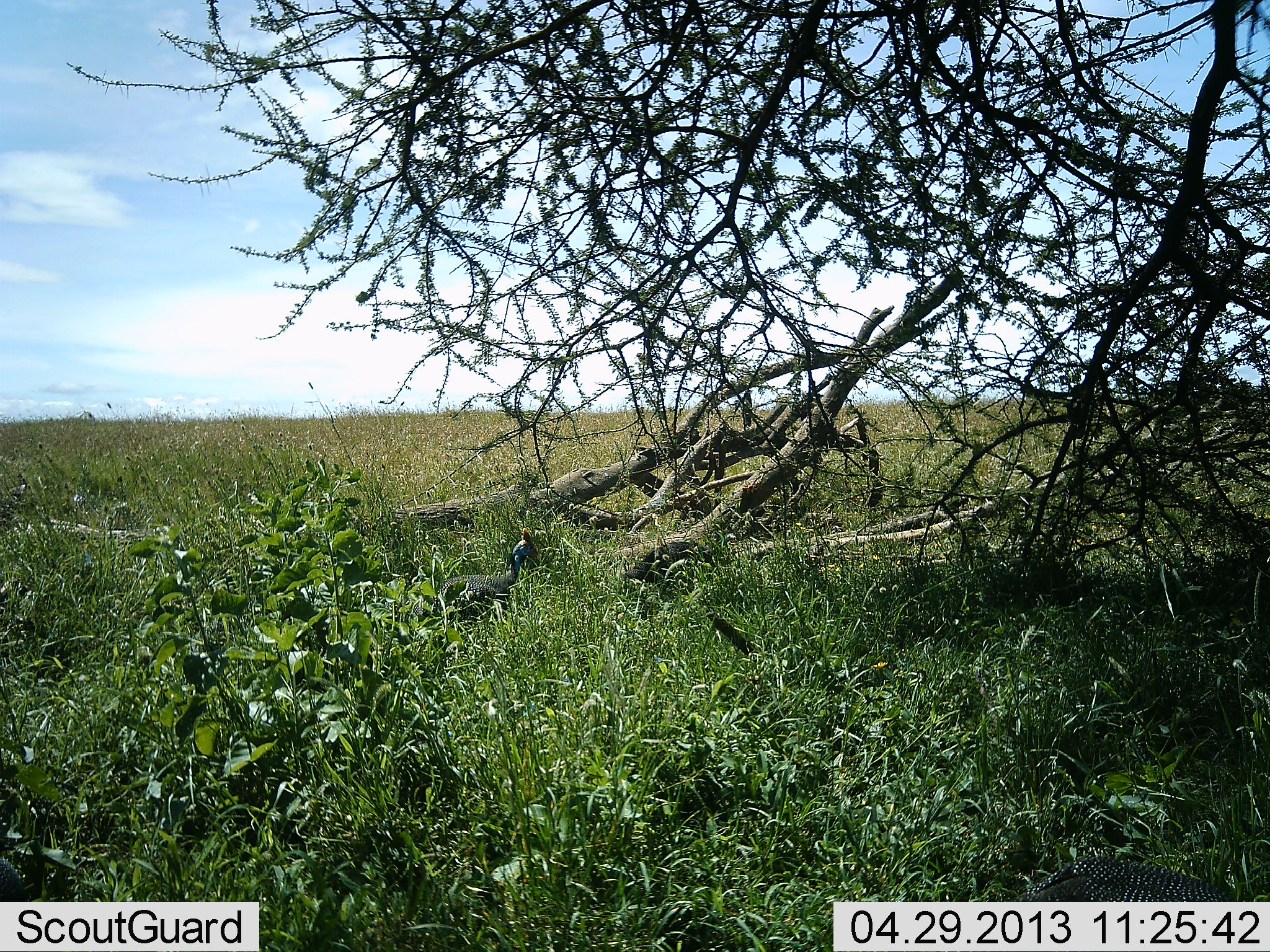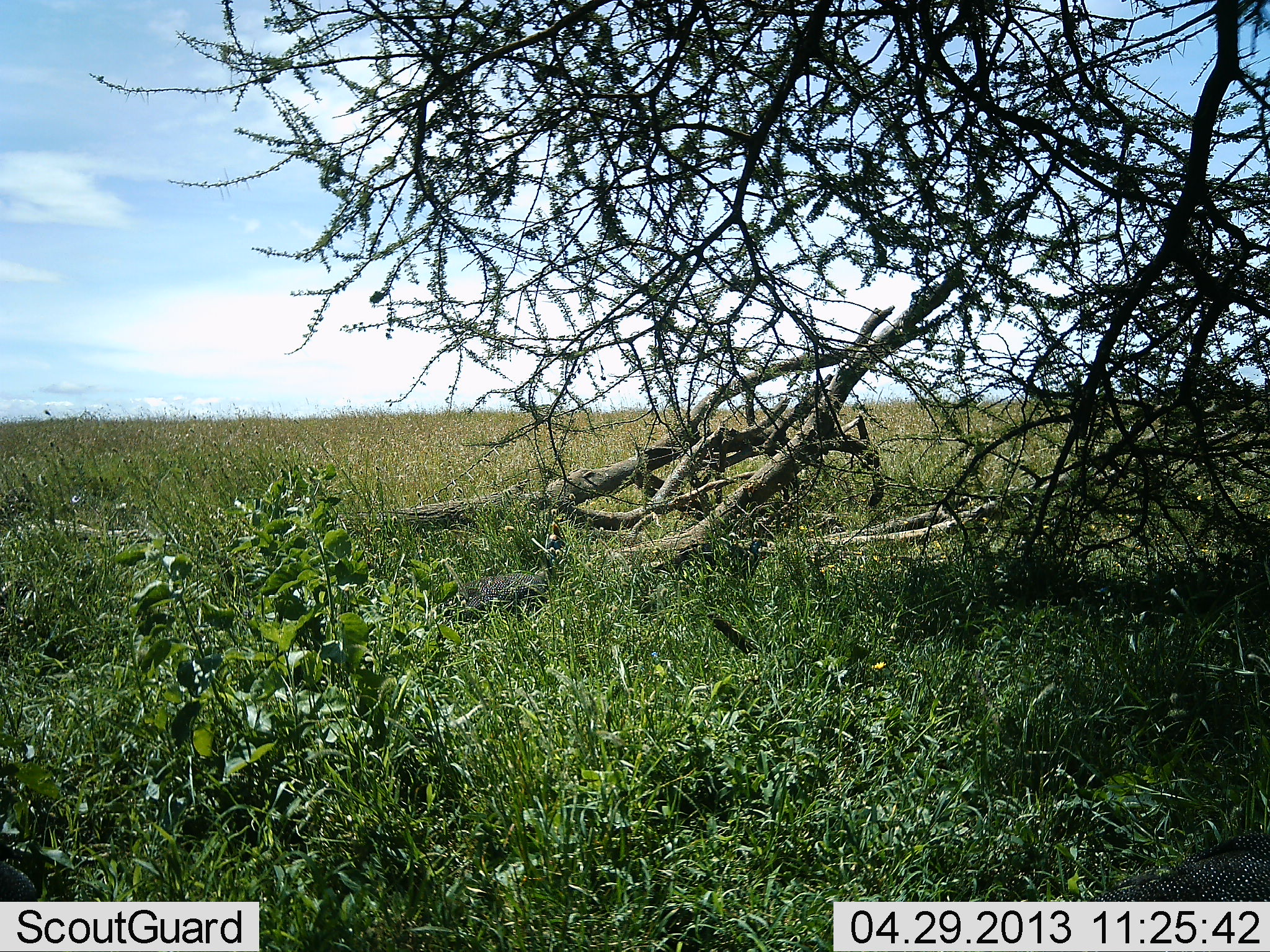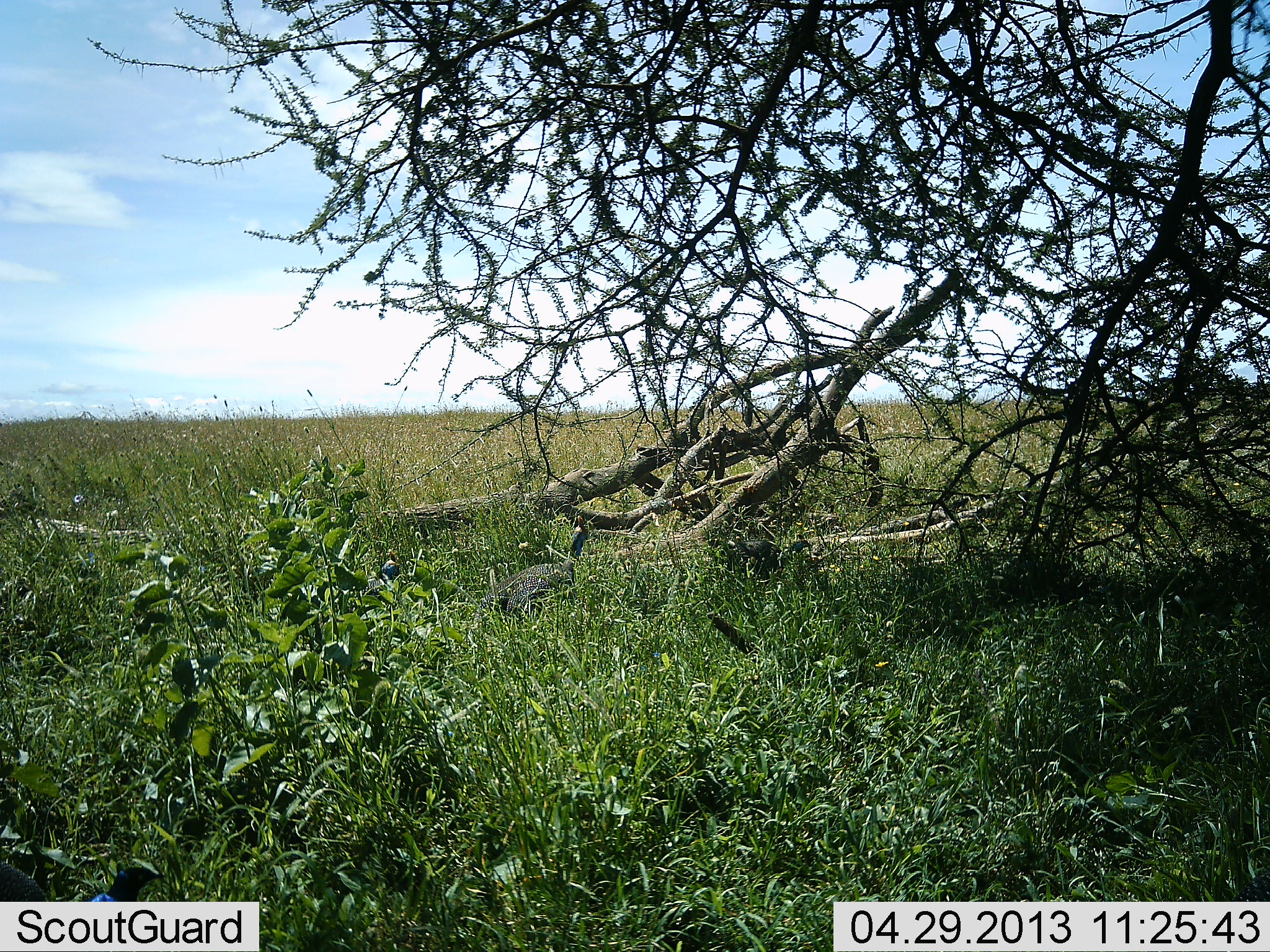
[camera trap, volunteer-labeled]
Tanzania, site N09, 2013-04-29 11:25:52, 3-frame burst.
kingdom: Animalia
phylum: Chordata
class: Aves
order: Galliformes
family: Numididae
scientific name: Numididae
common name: guinea fowl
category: guineafowl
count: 2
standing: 10%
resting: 0%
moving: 90%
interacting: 0%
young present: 0%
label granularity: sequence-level